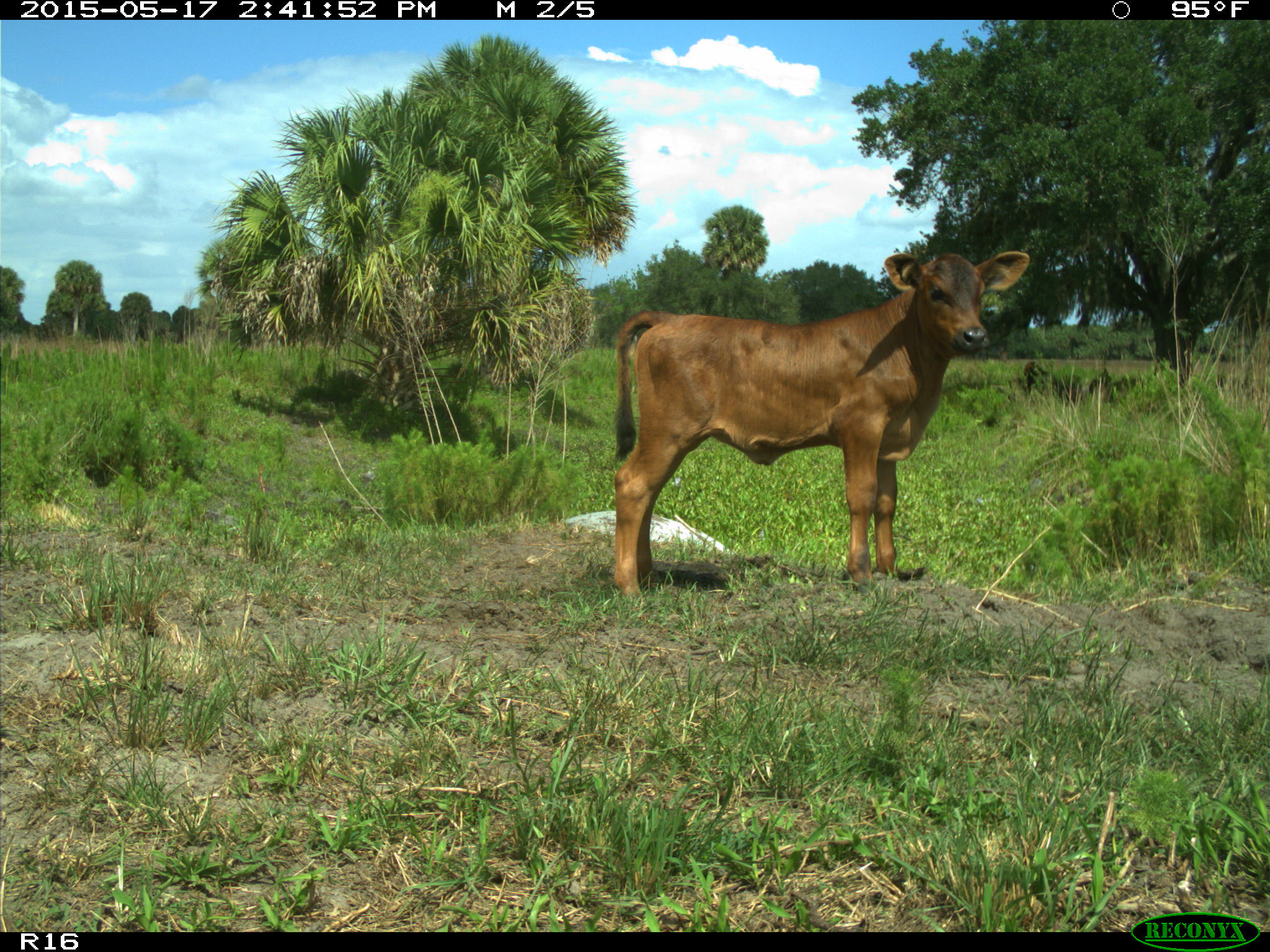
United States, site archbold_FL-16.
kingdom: Animalia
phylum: Chordata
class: Mammalia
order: Artiodactyla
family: Bovidae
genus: Bos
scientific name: Bos taurus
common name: domestic cow